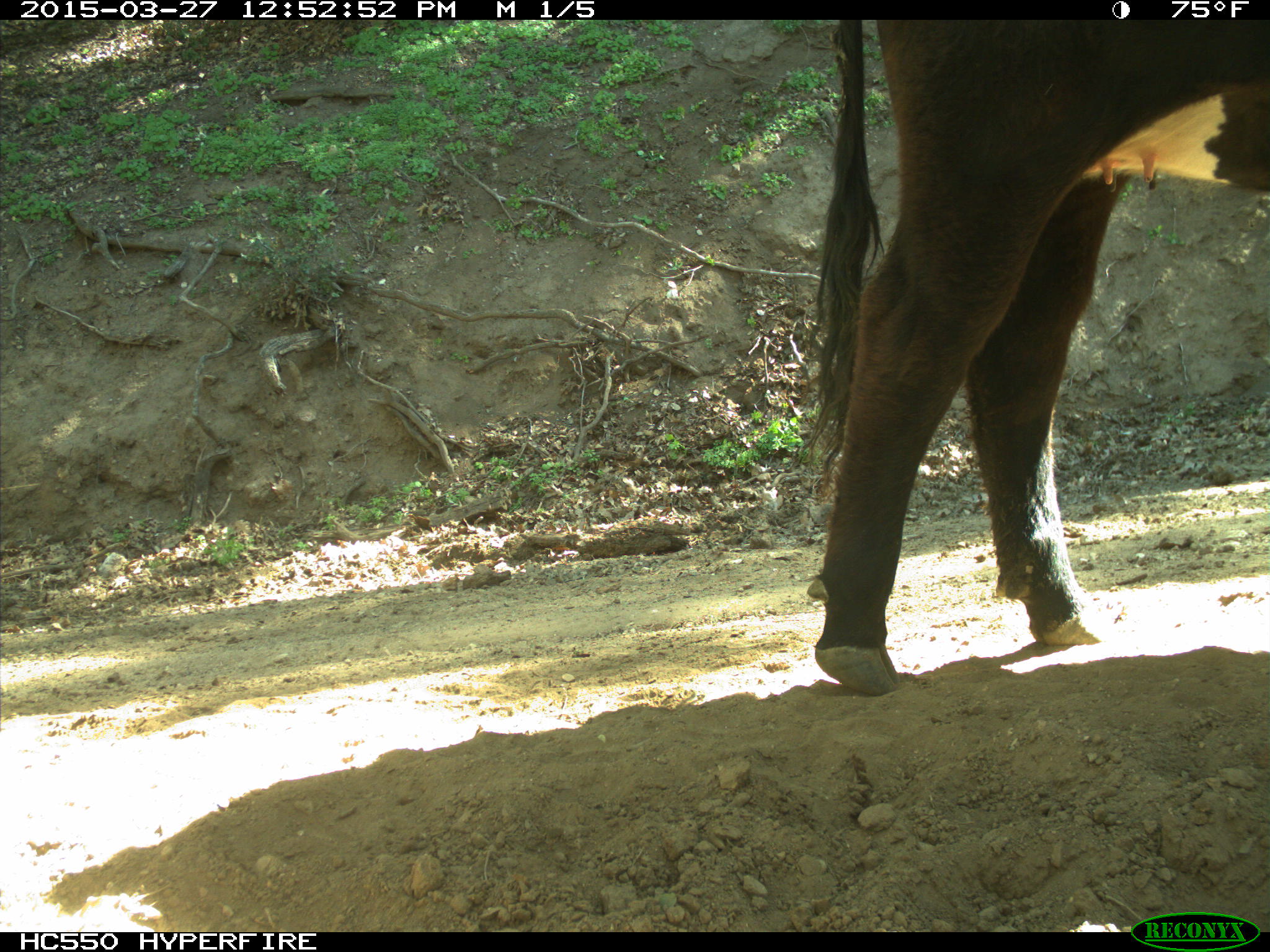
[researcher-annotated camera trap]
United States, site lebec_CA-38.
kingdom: Animalia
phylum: Chordata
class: Mammalia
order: Artiodactyla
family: Bovidae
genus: Bos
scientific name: Bos taurus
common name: domestic cow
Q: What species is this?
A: Bos taurus (domestic cow).